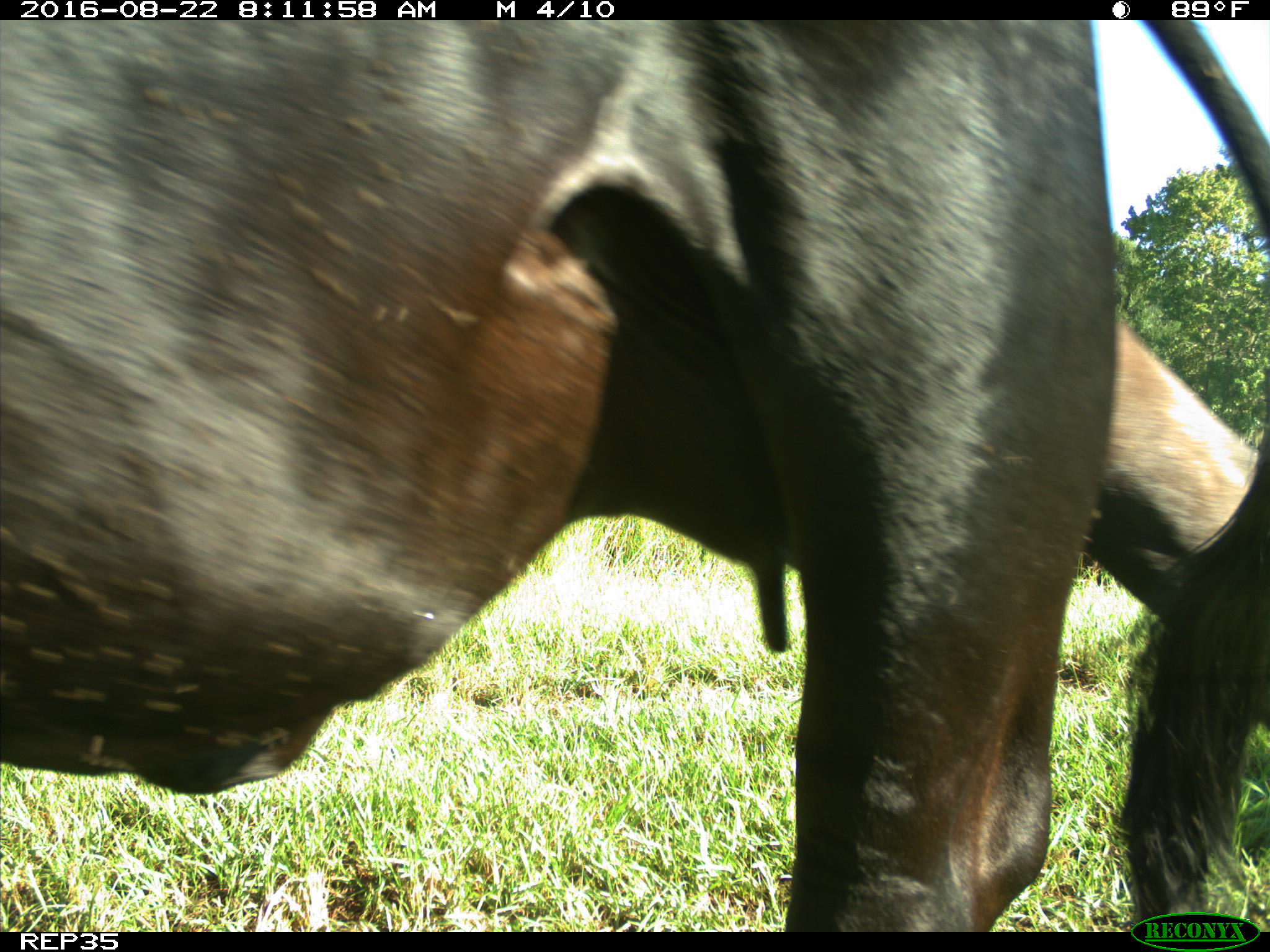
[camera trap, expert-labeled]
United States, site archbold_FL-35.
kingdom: Animalia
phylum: Chordata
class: Mammalia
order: Artiodactyla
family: Bovidae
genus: Bos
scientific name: Bos taurus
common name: domestic cow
Bos taurus (domestic cow).